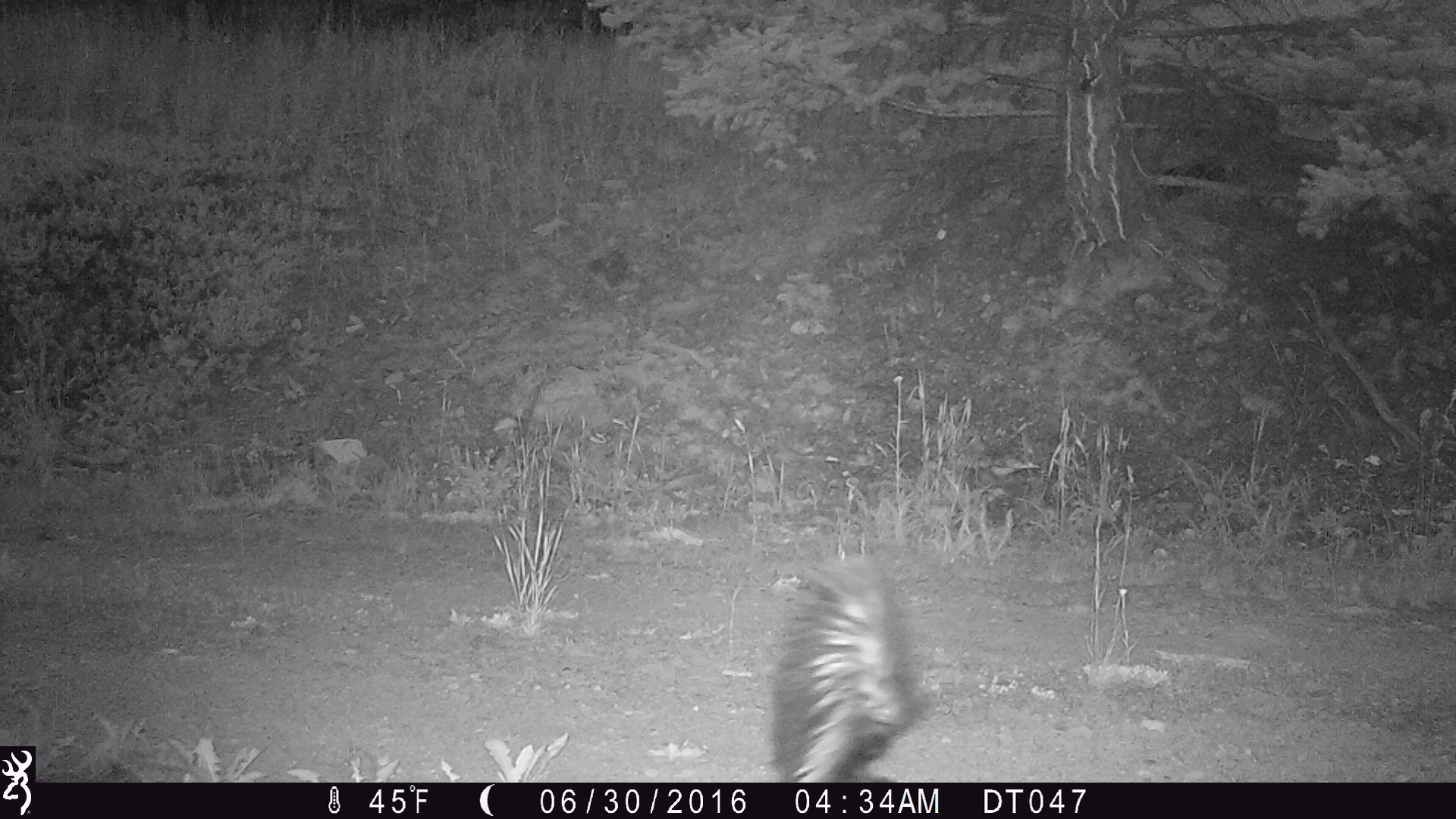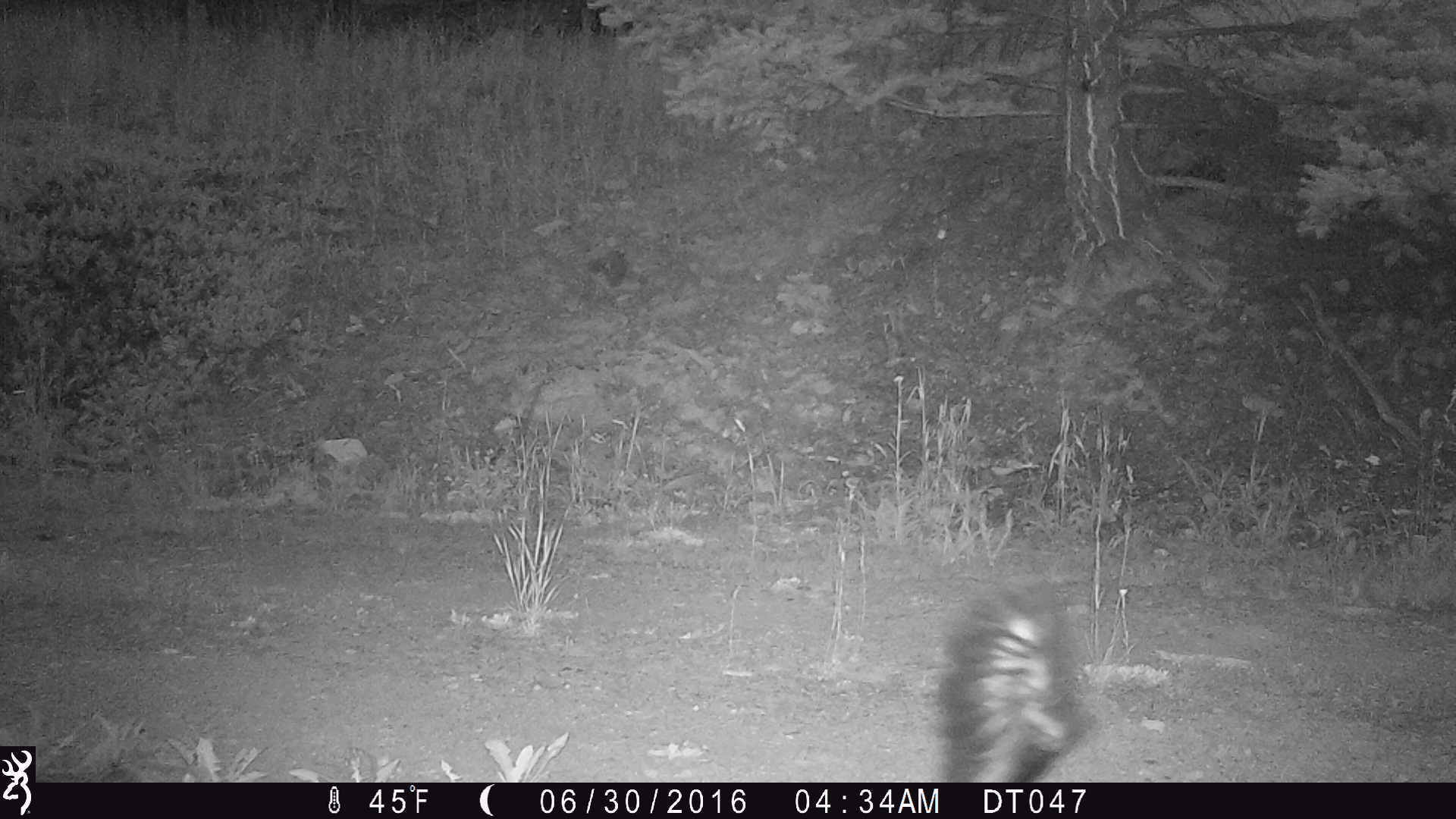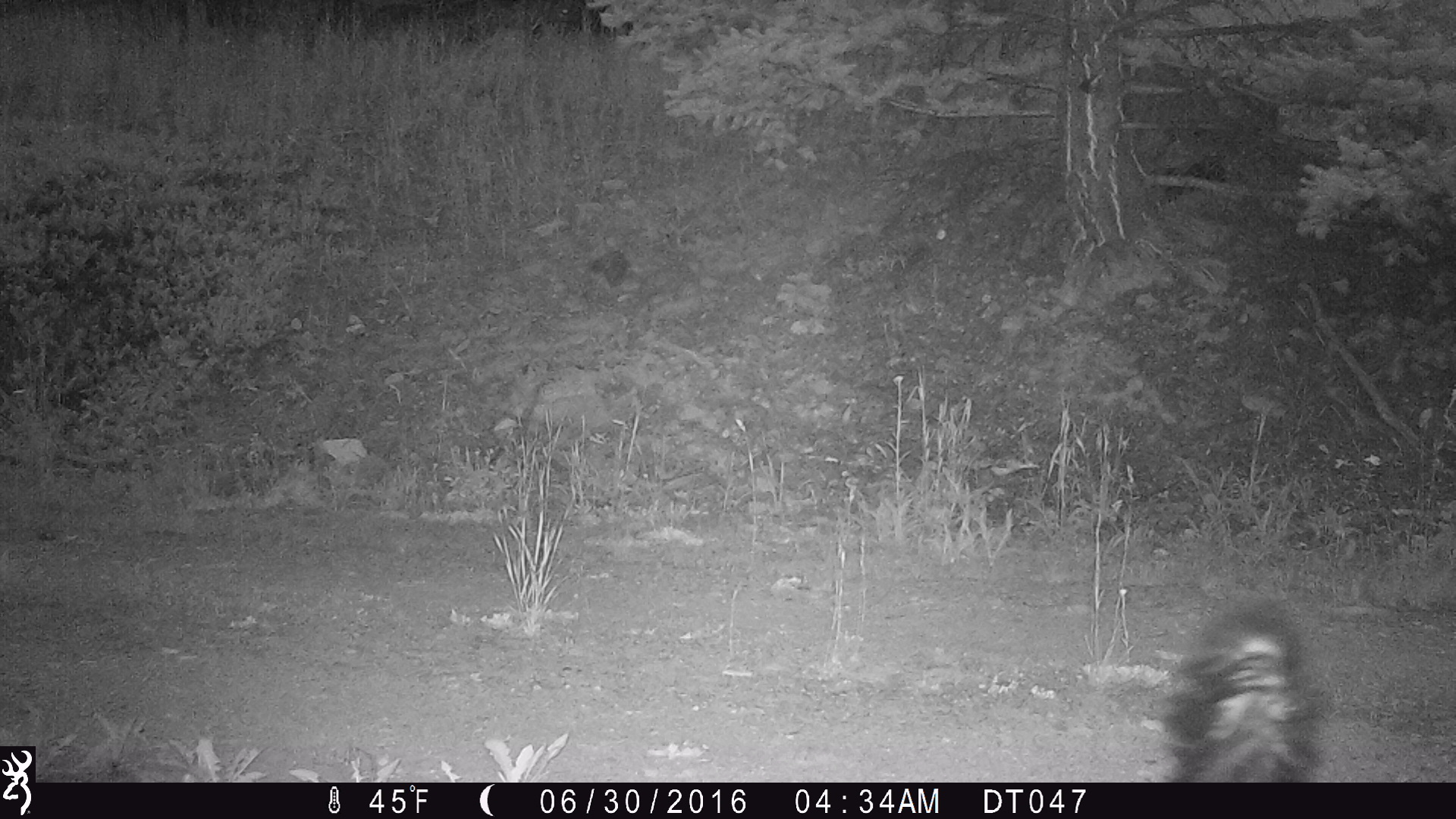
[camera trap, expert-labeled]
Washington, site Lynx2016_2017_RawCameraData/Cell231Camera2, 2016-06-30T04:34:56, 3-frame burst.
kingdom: Animalia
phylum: Chordata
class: Mammalia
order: Carnivora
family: Mephitidae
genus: Mephitis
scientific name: Mephitis mephitis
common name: striped skunk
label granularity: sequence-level